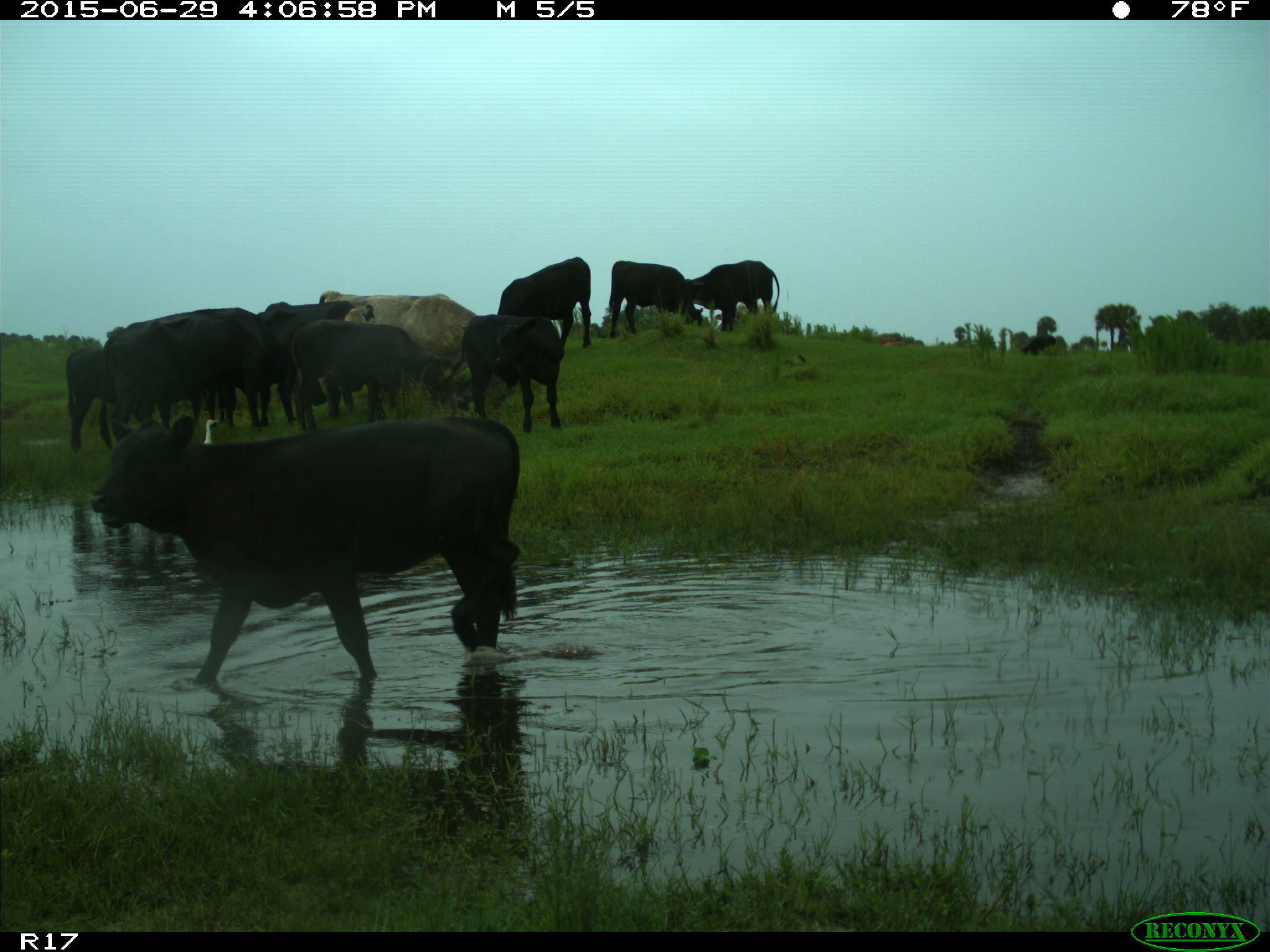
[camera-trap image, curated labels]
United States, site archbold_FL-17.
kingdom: Animalia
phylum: Chordata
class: Mammalia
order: Artiodactyla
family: Bovidae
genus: Bos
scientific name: Bos taurus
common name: domestic cow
Bos taurus (domestic cow).